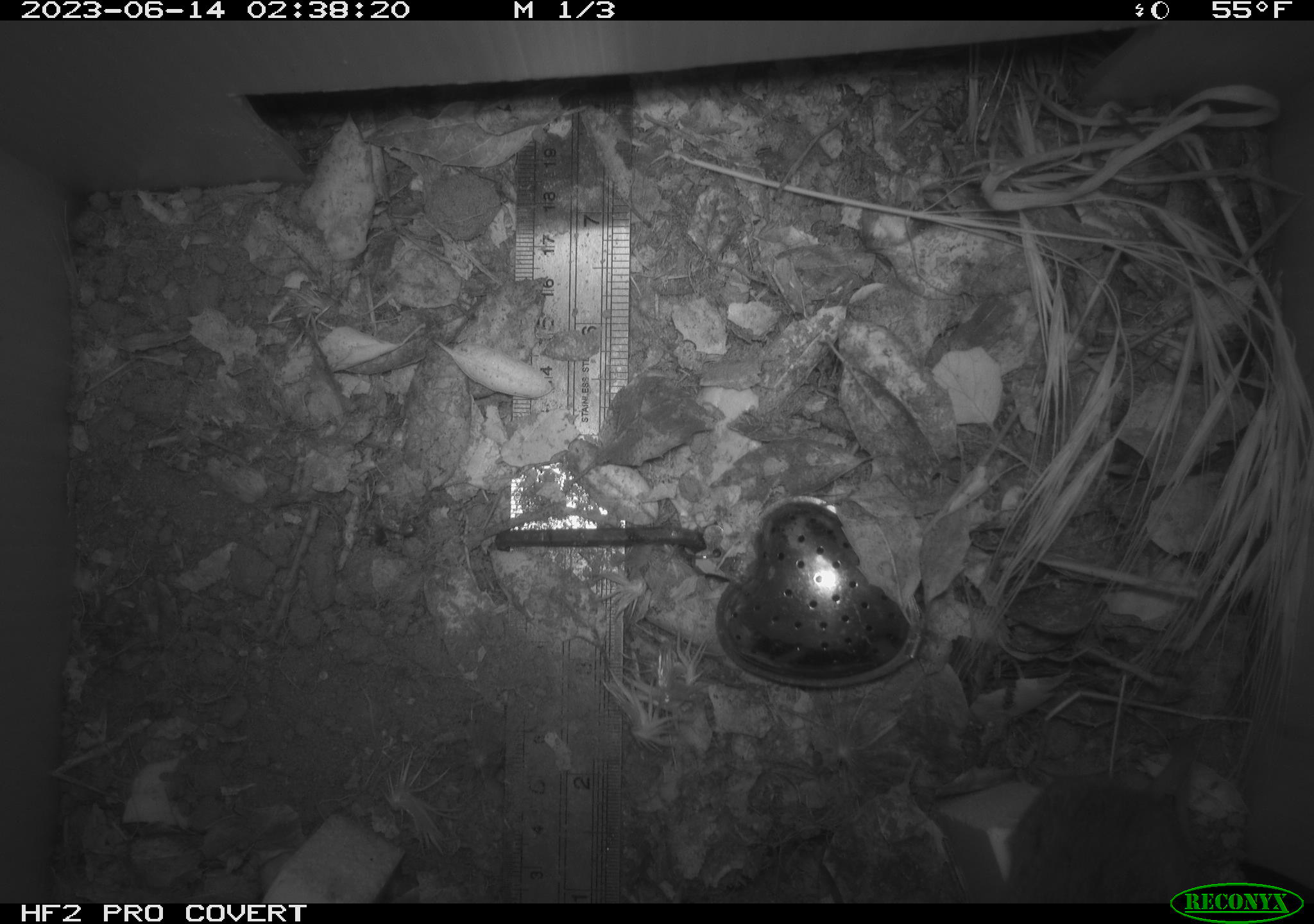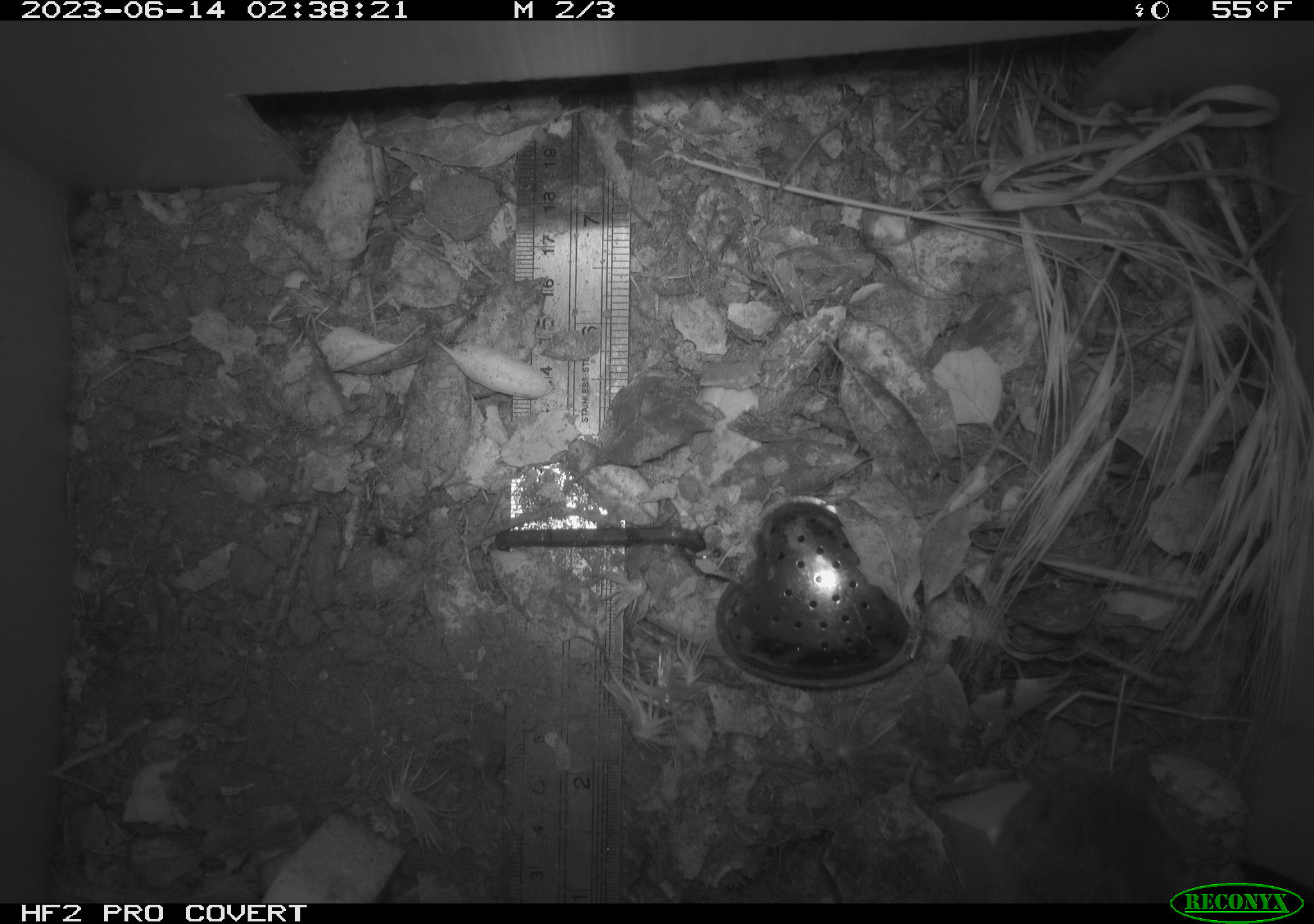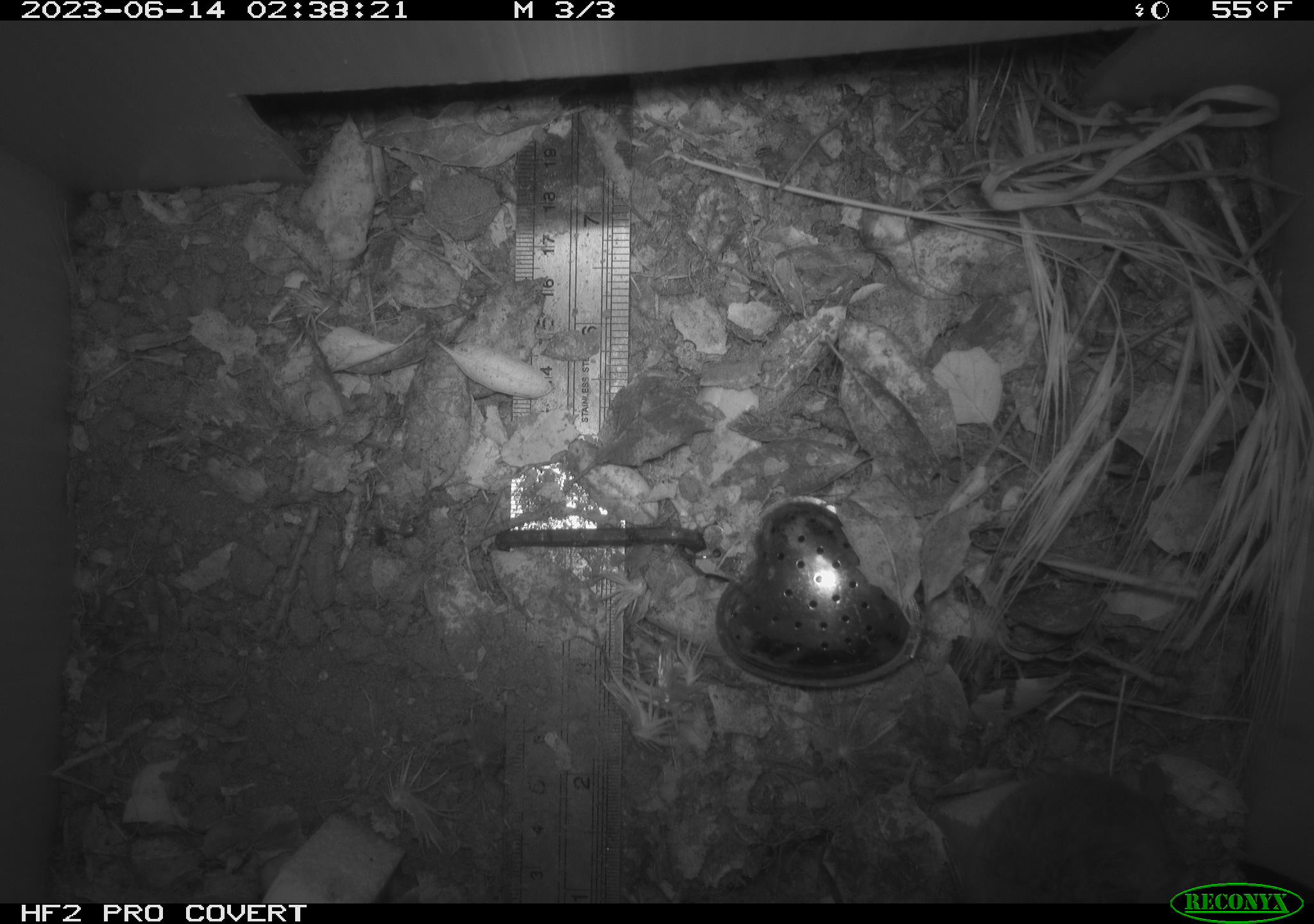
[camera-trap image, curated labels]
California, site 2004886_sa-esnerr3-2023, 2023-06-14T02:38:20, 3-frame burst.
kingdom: Animalia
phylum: Chordata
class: Mammalia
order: Rodentia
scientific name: Rodentia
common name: mouse species